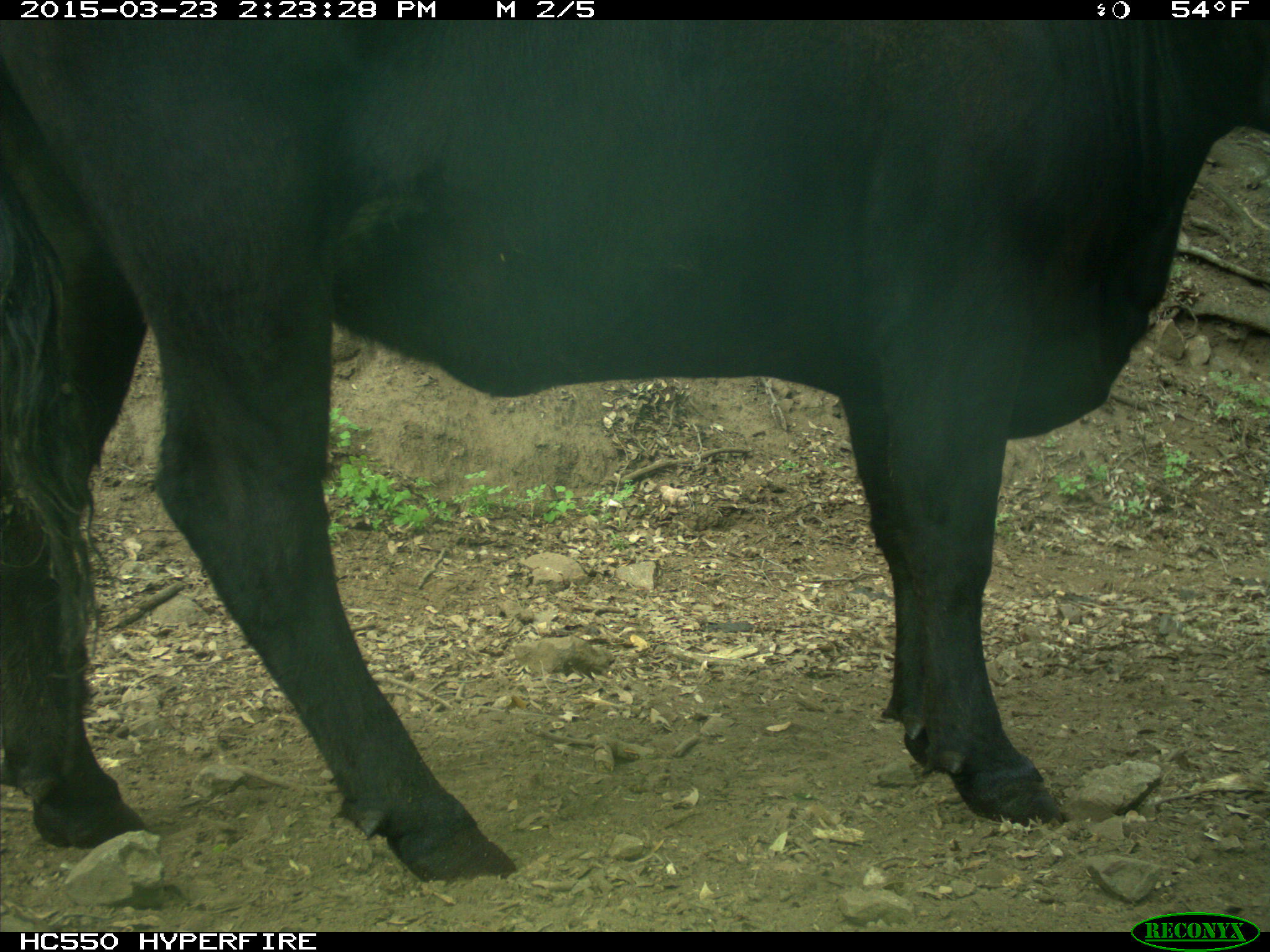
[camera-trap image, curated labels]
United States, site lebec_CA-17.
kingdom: Animalia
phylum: Chordata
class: Mammalia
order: Artiodactyla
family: Bovidae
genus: Bos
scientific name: Bos taurus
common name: domestic cow